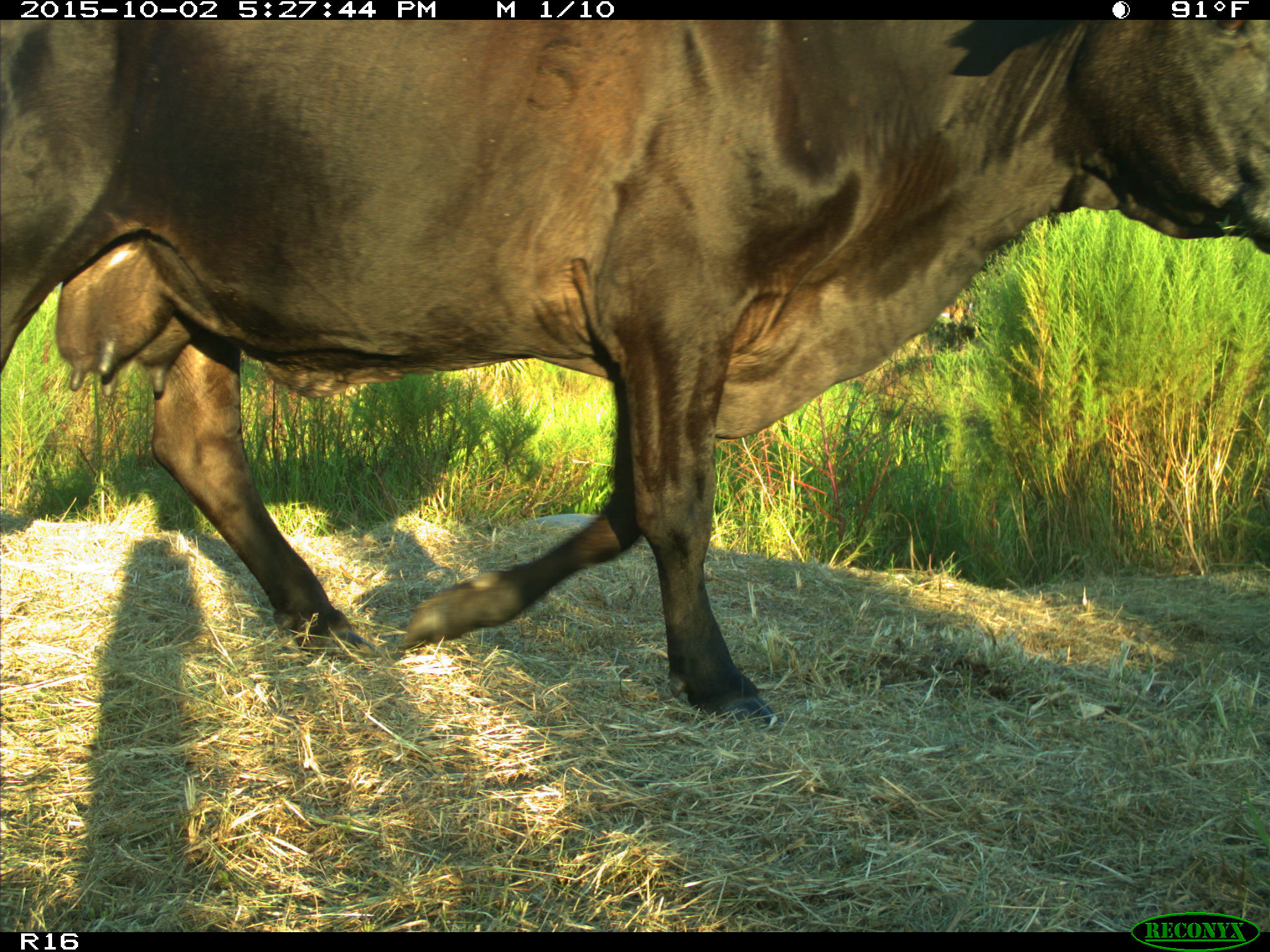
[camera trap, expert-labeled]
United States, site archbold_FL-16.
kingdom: Animalia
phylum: Chordata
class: Mammalia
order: Artiodactyla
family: Bovidae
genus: Bos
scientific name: Bos taurus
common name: domestic cow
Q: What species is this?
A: Bos taurus (domestic cow).